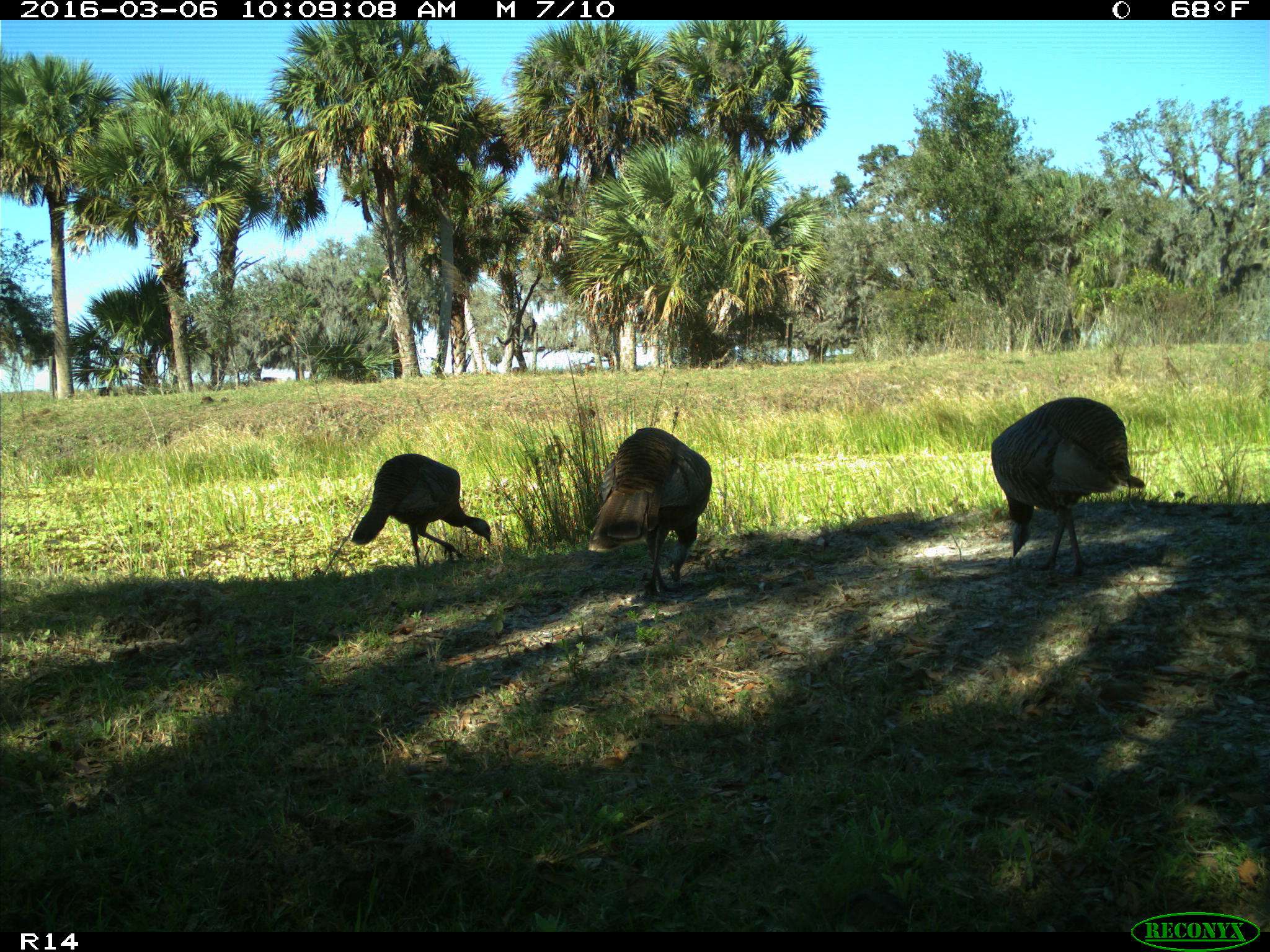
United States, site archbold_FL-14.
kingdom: Animalia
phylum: Chordata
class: Aves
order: Galliformes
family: Phasianidae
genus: Meleagris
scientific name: Meleagris gallopavo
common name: wild turkey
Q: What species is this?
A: Meleagris gallopavo (wild turkey).